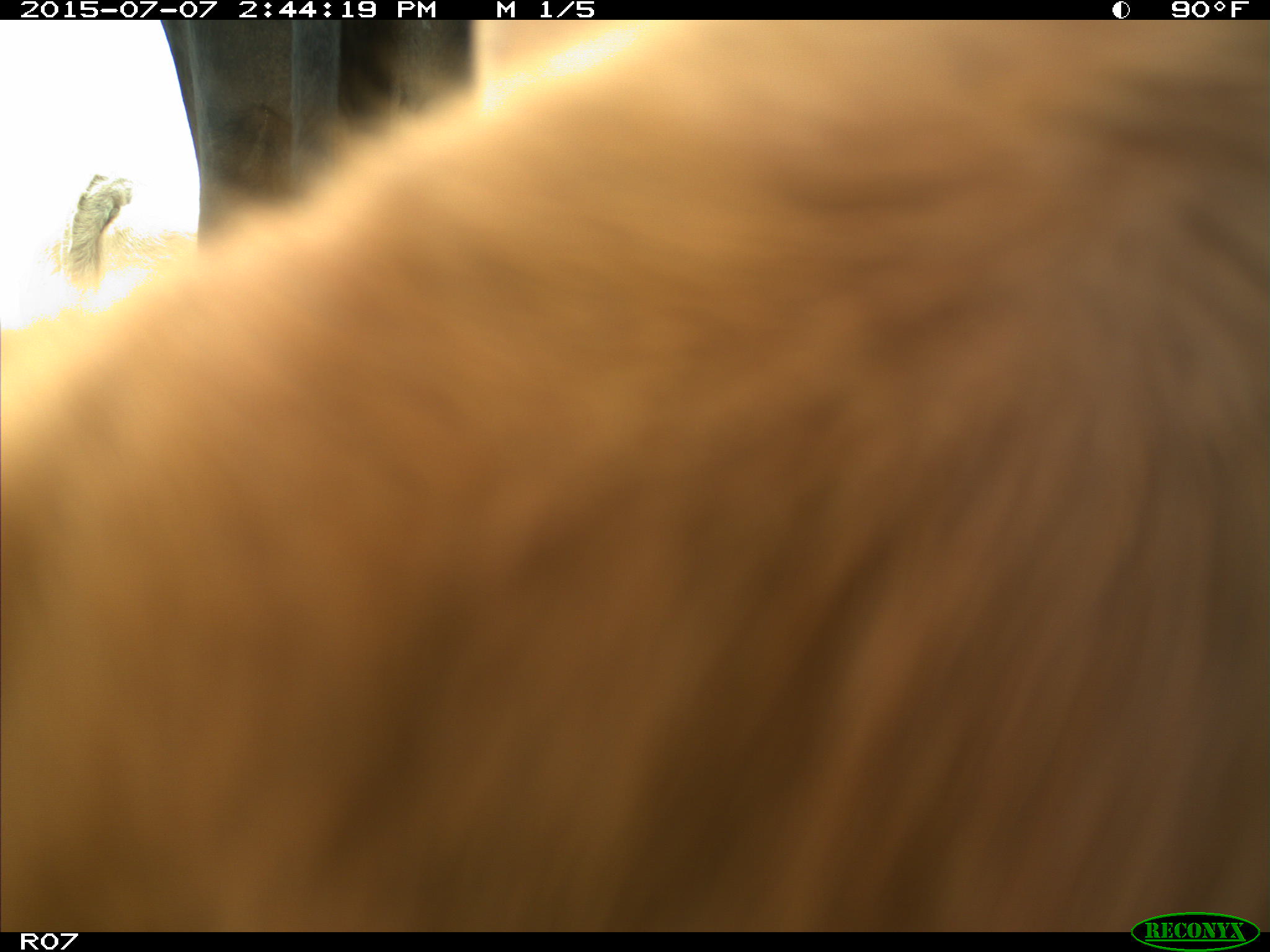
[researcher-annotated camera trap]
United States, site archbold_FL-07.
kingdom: Animalia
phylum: Chordata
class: Mammalia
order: Artiodactyla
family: Bovidae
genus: Bos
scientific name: Bos taurus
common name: domestic cow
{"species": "Bos taurus (domestic cow)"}